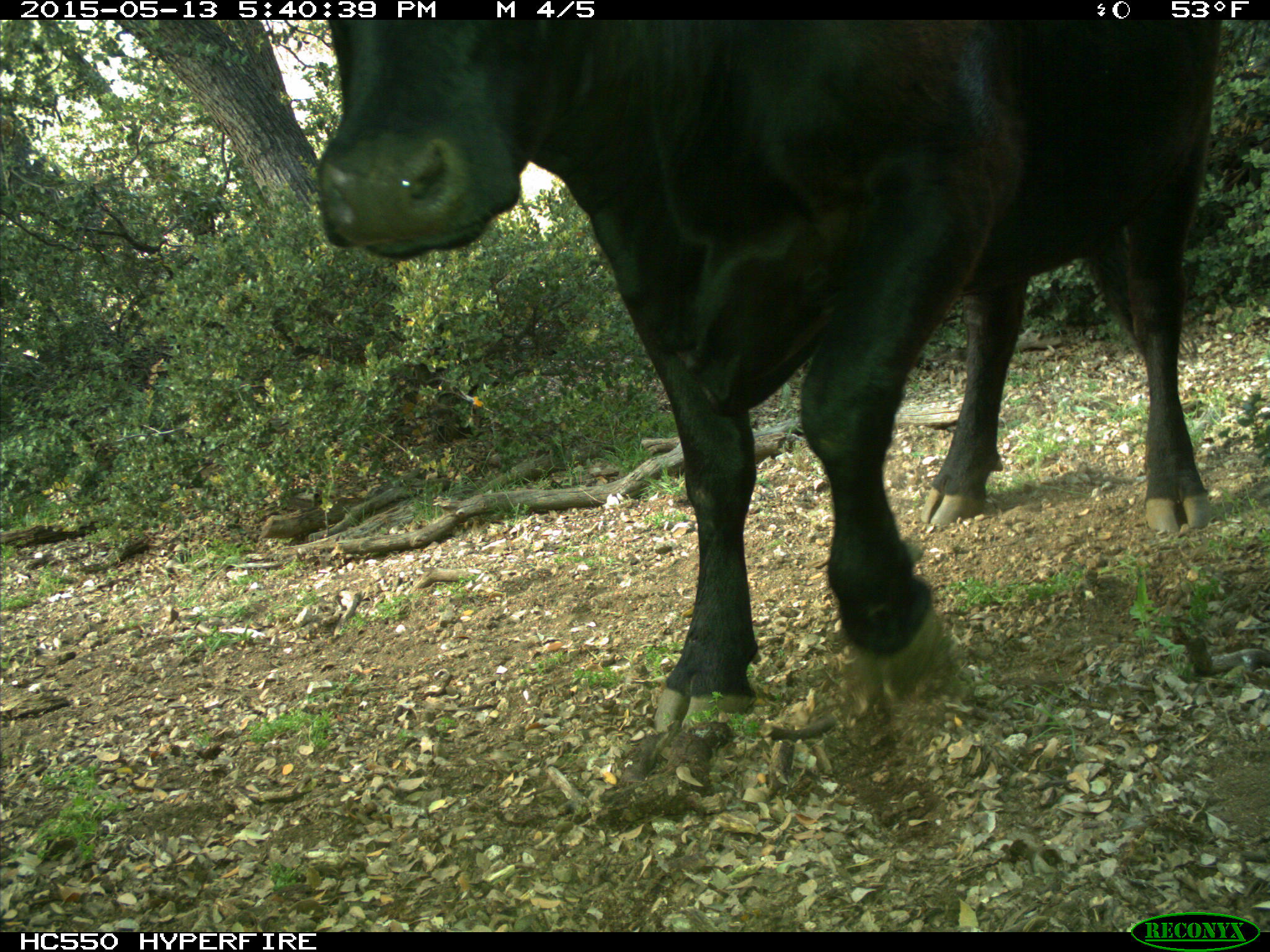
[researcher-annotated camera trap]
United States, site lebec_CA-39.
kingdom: Animalia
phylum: Chordata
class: Mammalia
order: Artiodactyla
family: Bovidae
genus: Bos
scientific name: Bos taurus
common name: domestic cow